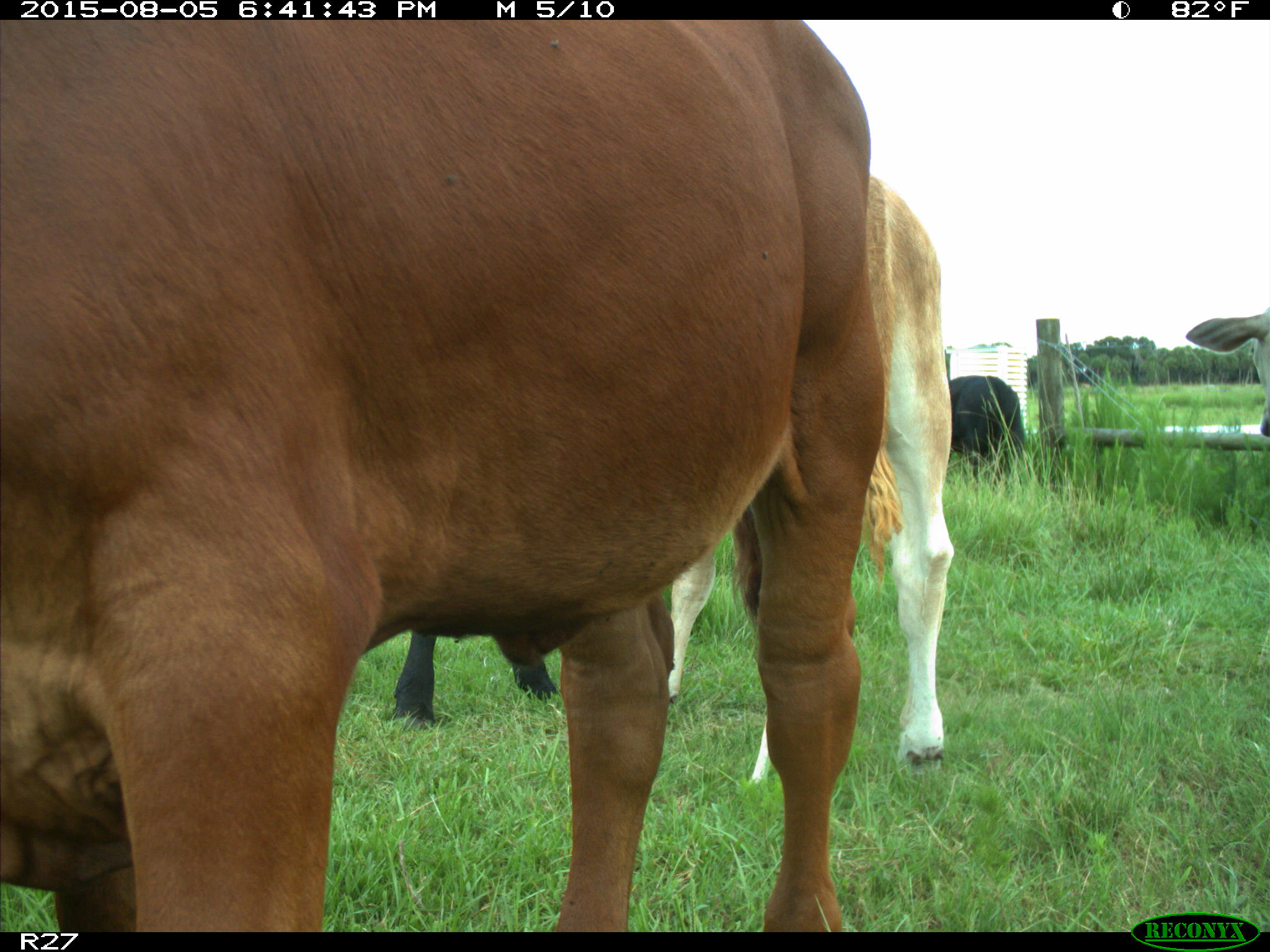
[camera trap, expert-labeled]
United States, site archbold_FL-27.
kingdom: Animalia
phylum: Chordata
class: Mammalia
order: Artiodactyla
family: Bovidae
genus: Bos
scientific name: Bos taurus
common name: domestic cow